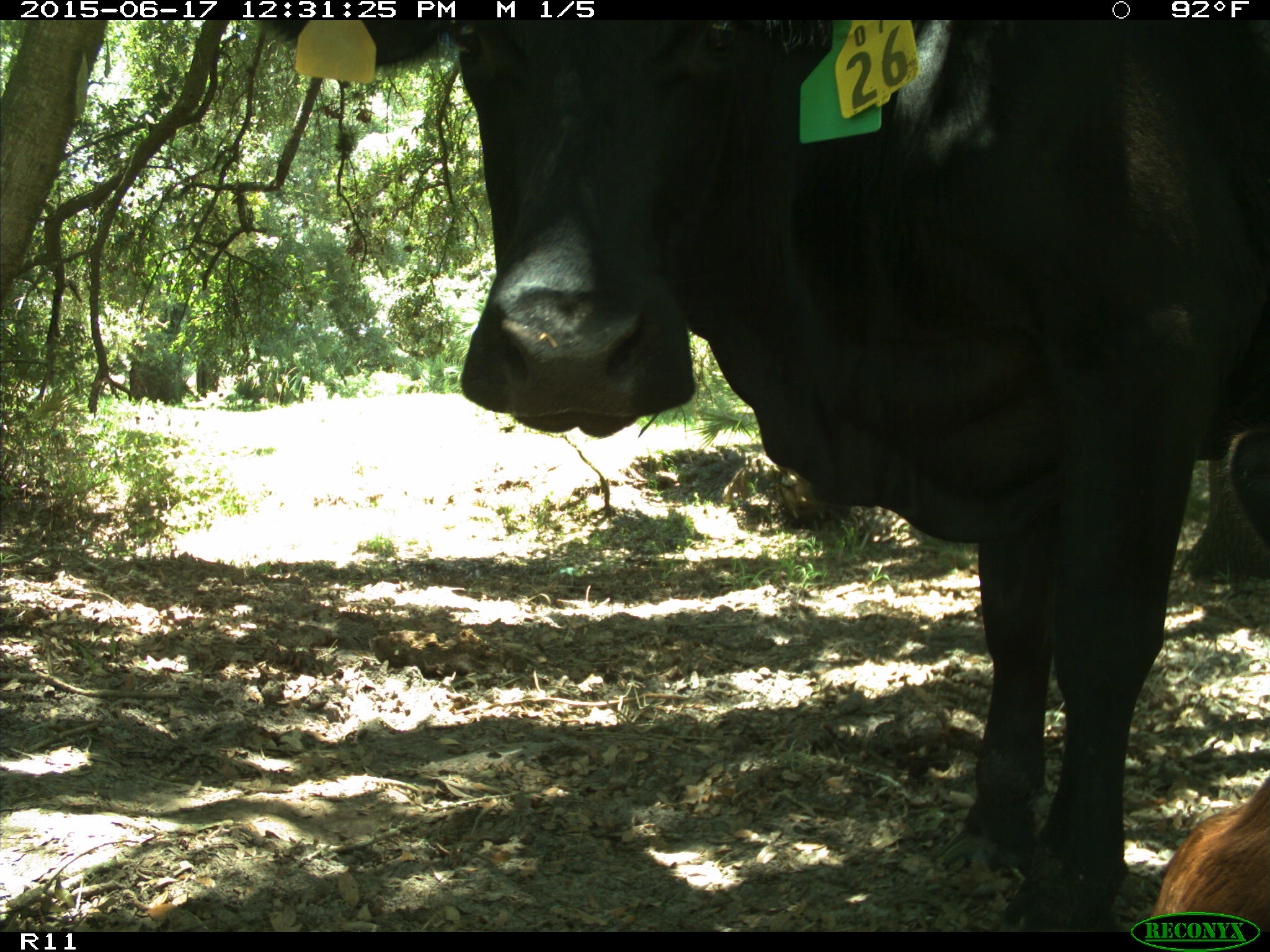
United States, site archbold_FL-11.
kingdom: Animalia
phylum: Chordata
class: Mammalia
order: Artiodactyla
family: Bovidae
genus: Bos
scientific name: Bos taurus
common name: domestic cow